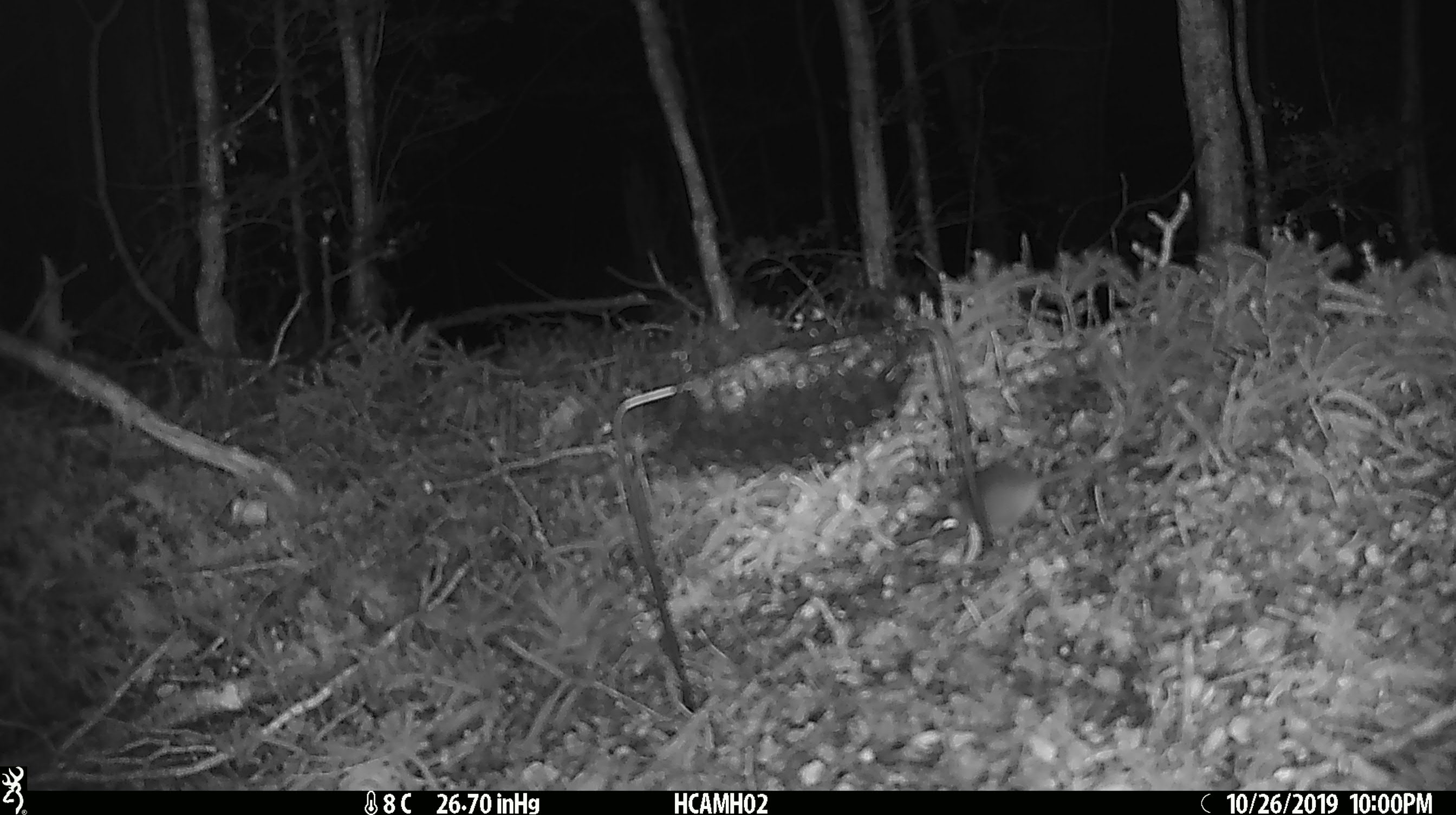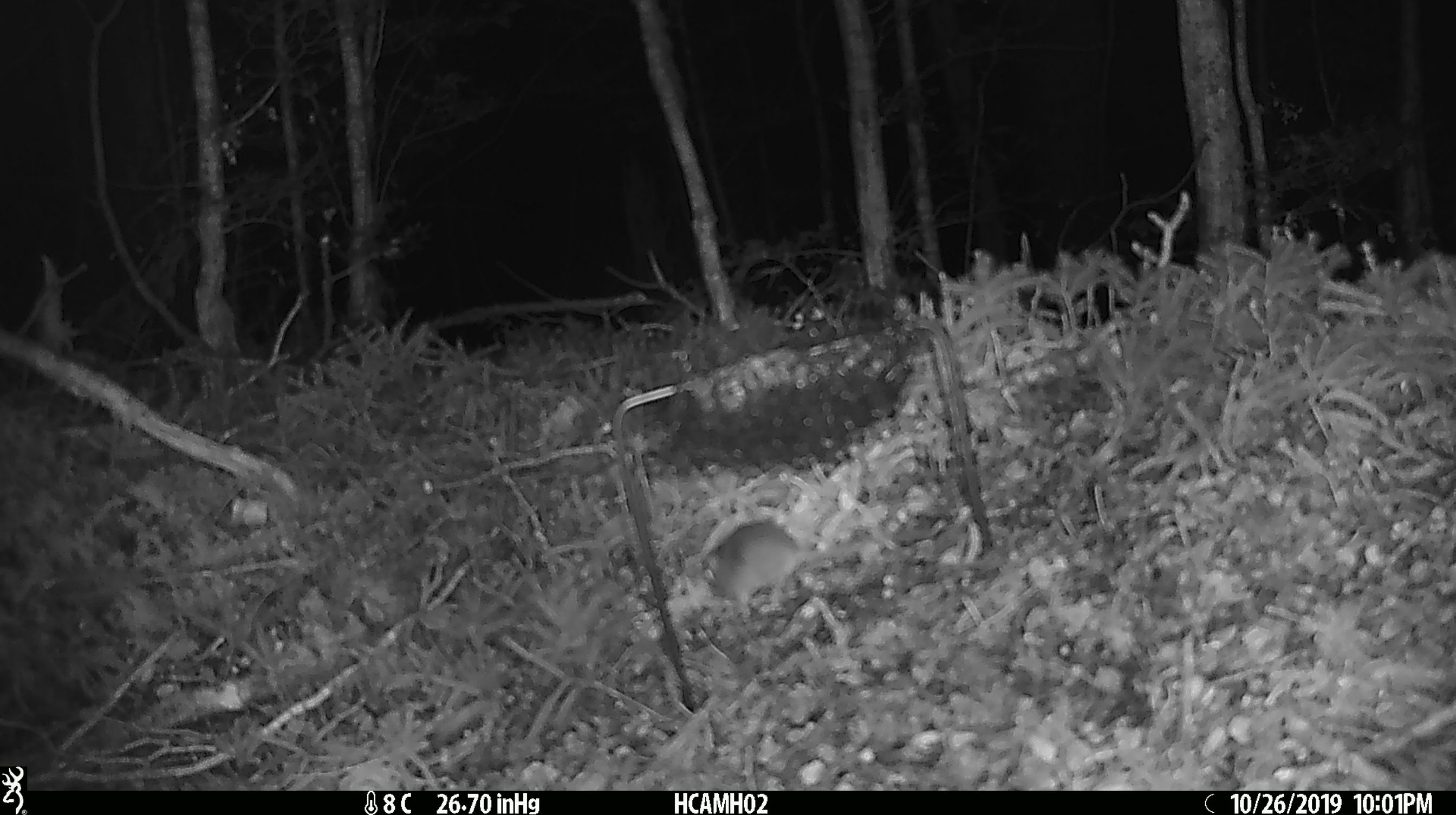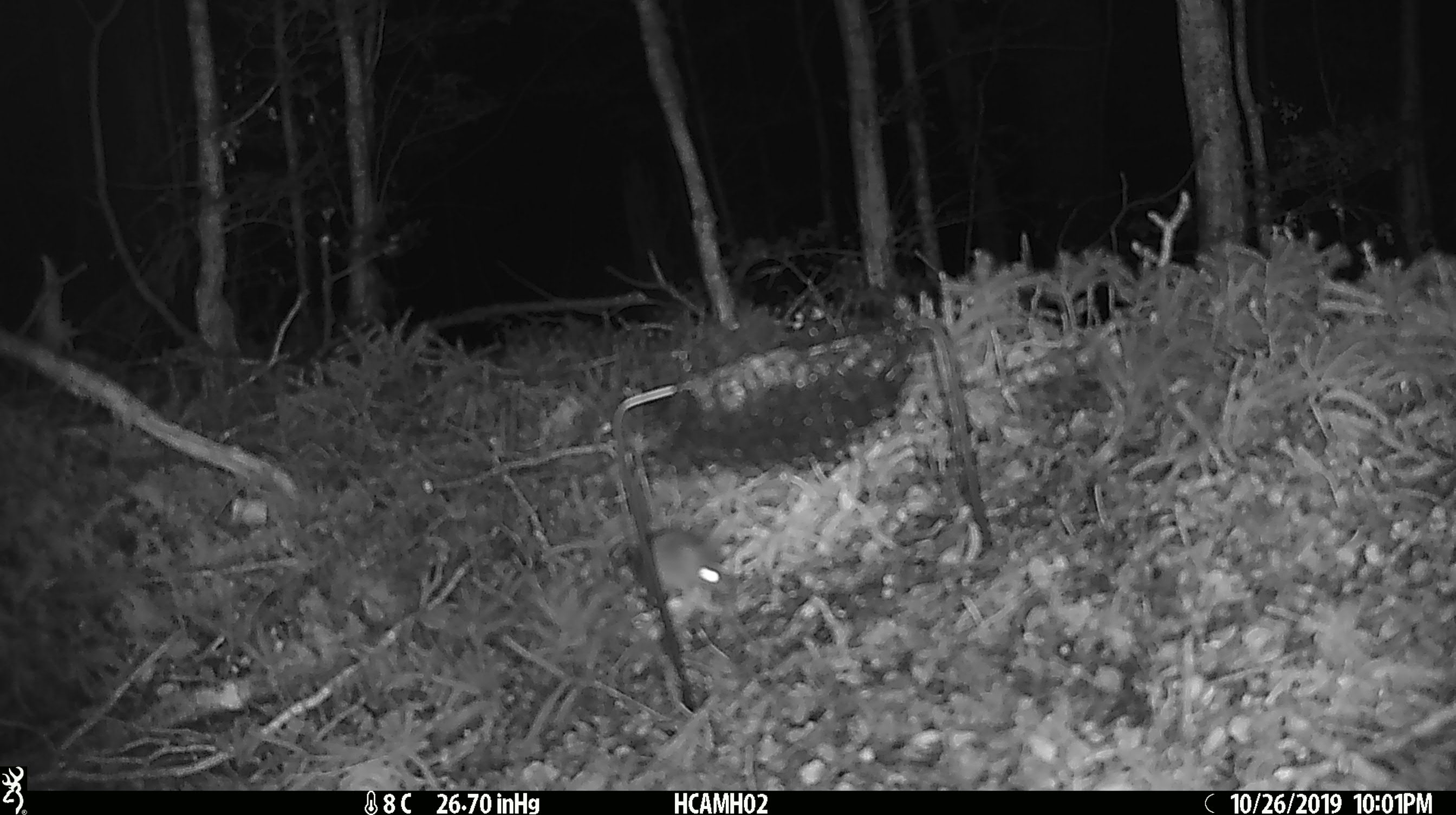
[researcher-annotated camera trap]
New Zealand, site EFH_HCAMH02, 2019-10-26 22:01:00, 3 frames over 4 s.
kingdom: Animalia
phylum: Chordata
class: Mammalia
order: Rodentia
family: Muridae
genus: Mus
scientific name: Mus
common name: mouse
Mouse (Mus).